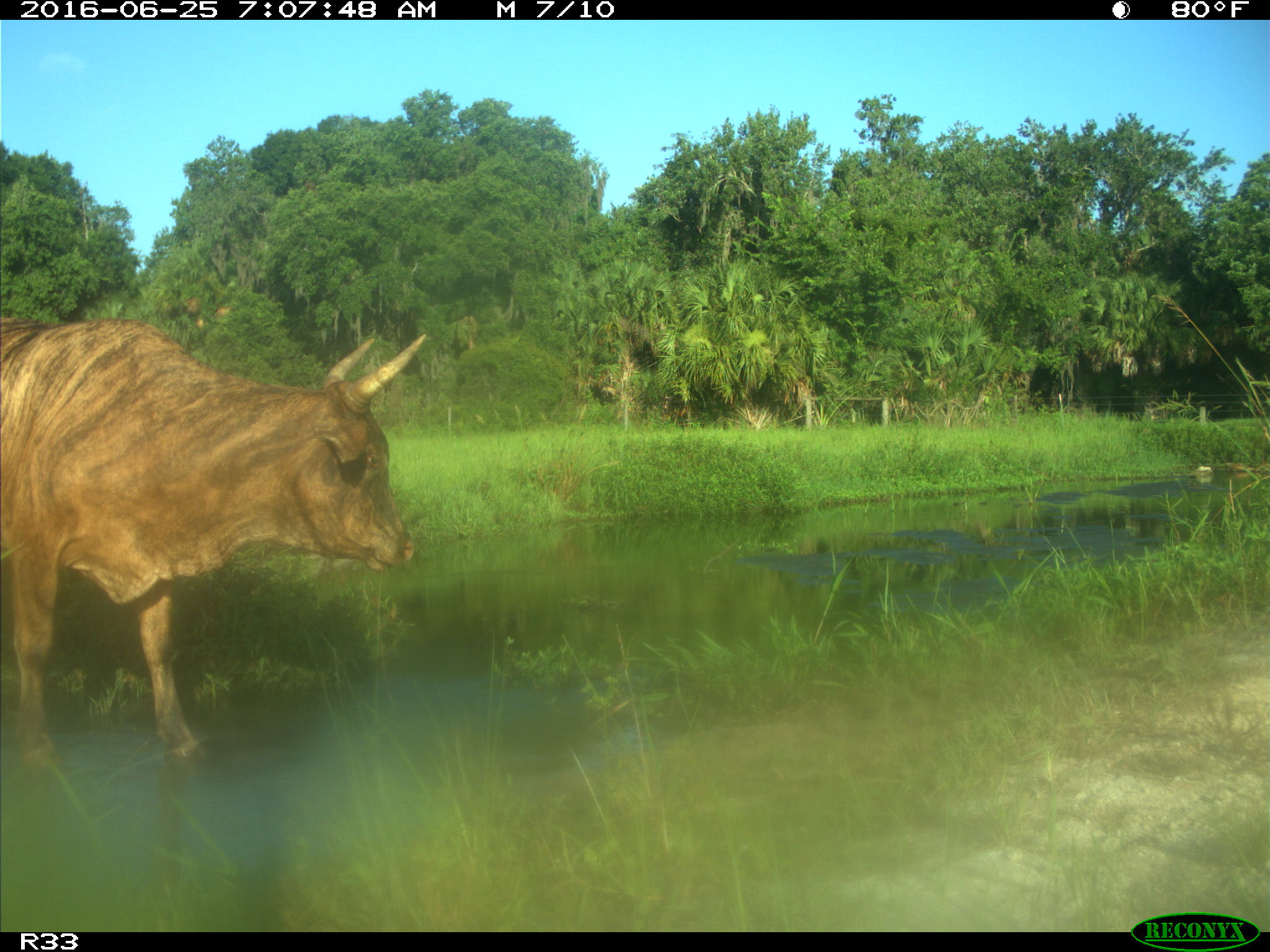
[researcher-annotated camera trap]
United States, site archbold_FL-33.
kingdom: Animalia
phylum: Chordata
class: Mammalia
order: Artiodactyla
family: Bovidae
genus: Bos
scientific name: Bos taurus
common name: domestic cow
Bos taurus (domestic cow).